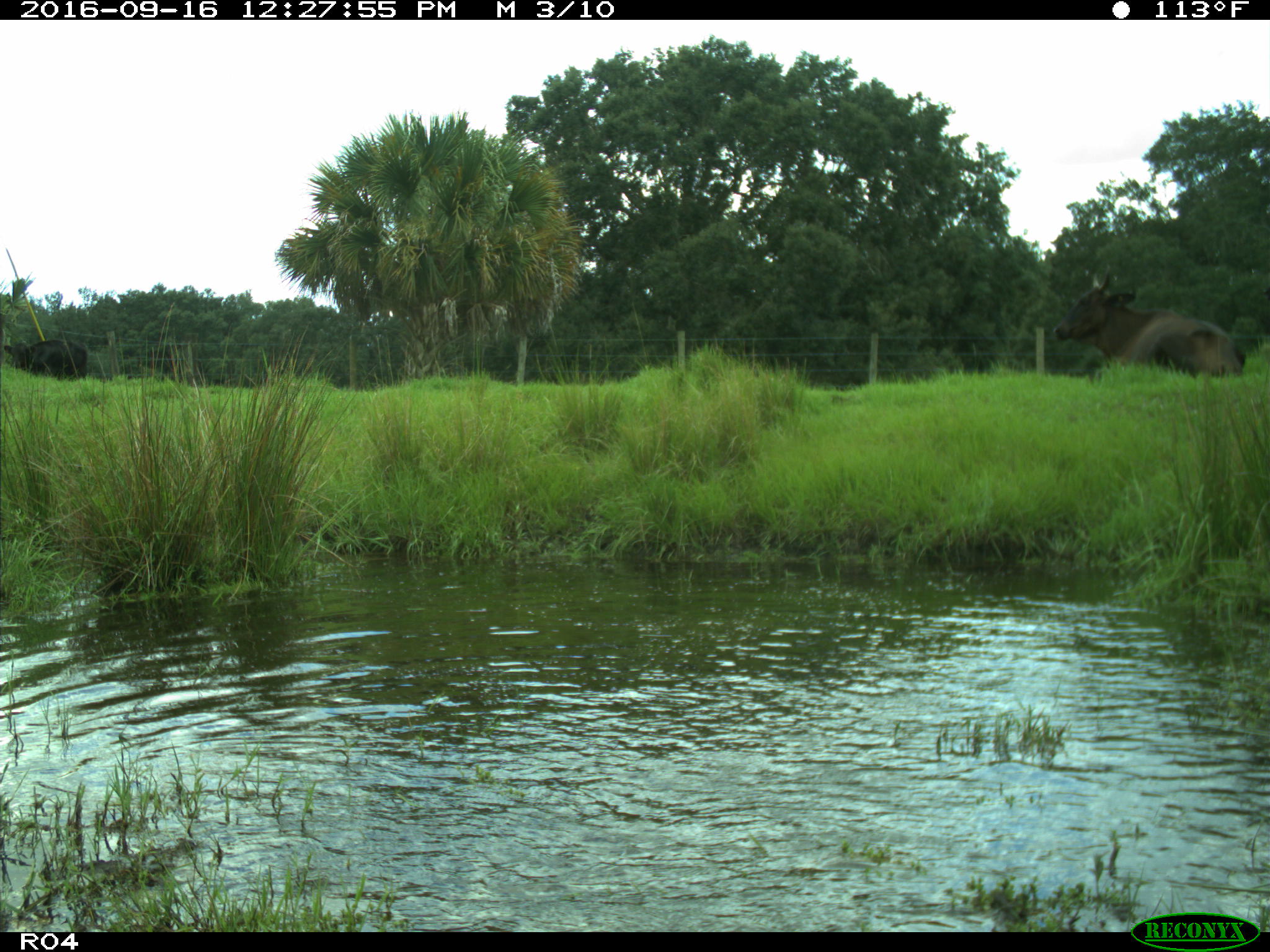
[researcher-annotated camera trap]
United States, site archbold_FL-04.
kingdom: Animalia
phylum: Chordata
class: Mammalia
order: Artiodactyla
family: Bovidae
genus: Bos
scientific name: Bos taurus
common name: domestic cow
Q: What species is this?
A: Bos taurus (domestic cow).